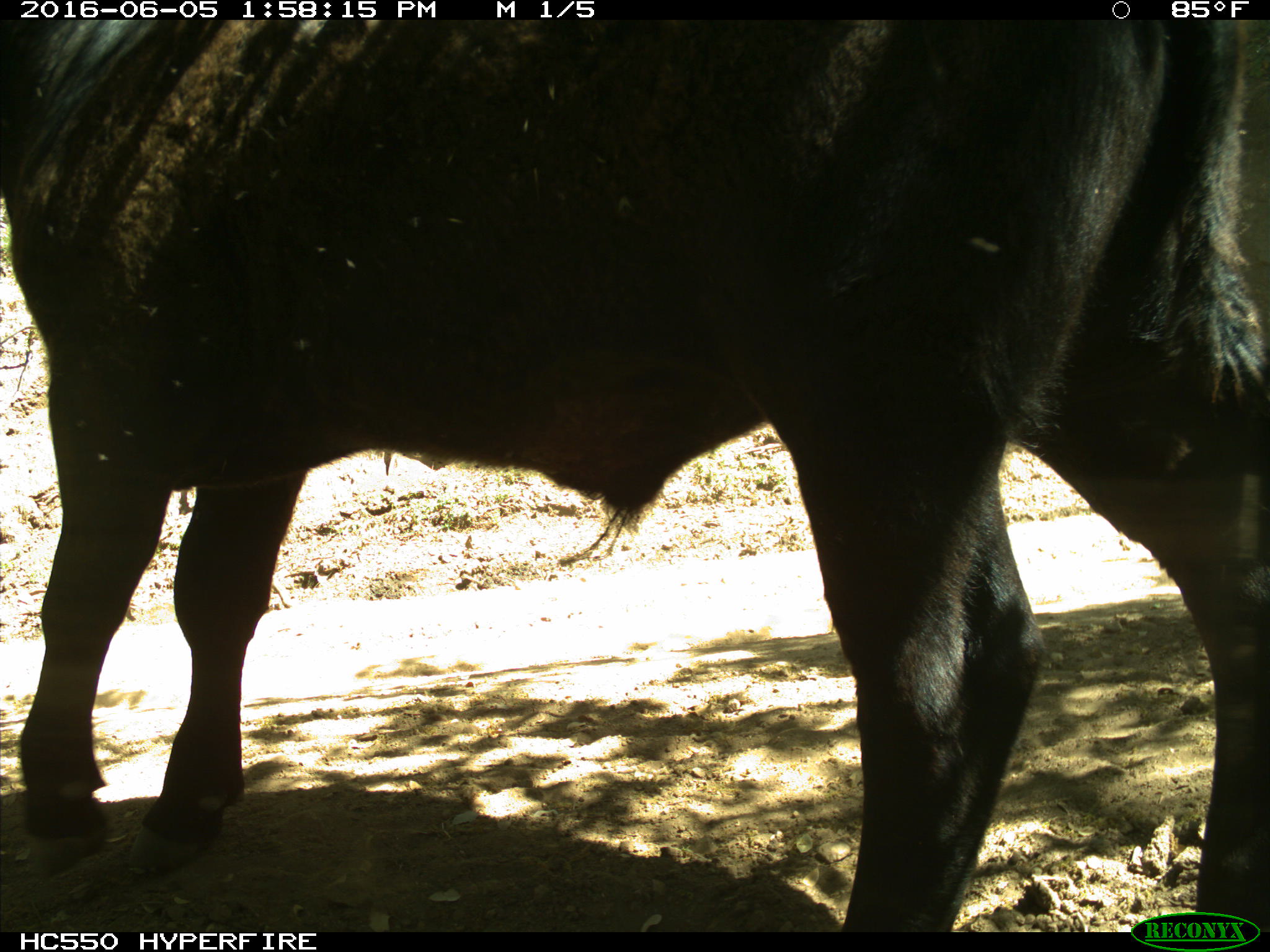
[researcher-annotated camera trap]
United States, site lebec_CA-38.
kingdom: Animalia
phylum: Chordata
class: Mammalia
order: Artiodactyla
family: Bovidae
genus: Bos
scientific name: Bos taurus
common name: domestic cow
Bos taurus (domestic cow).